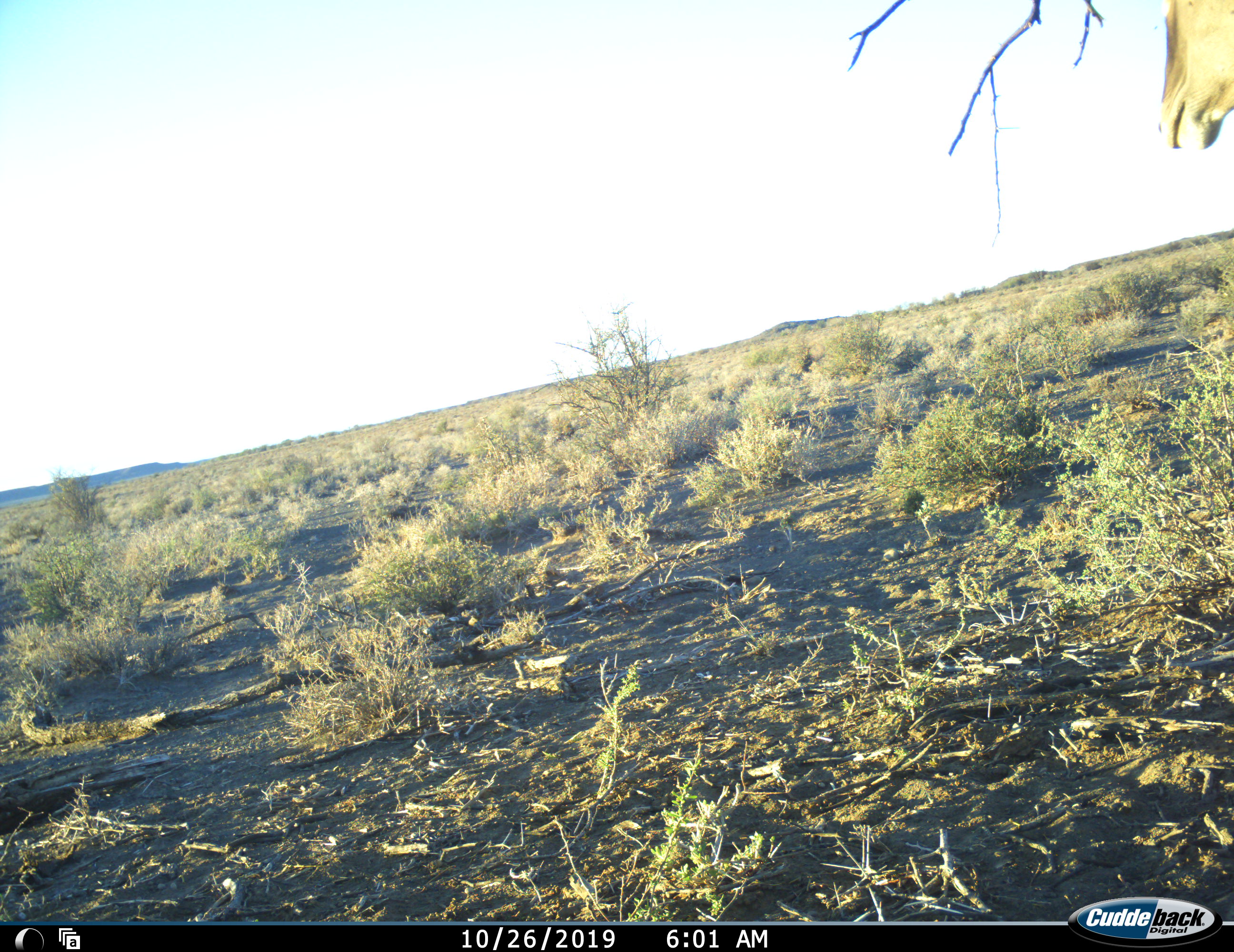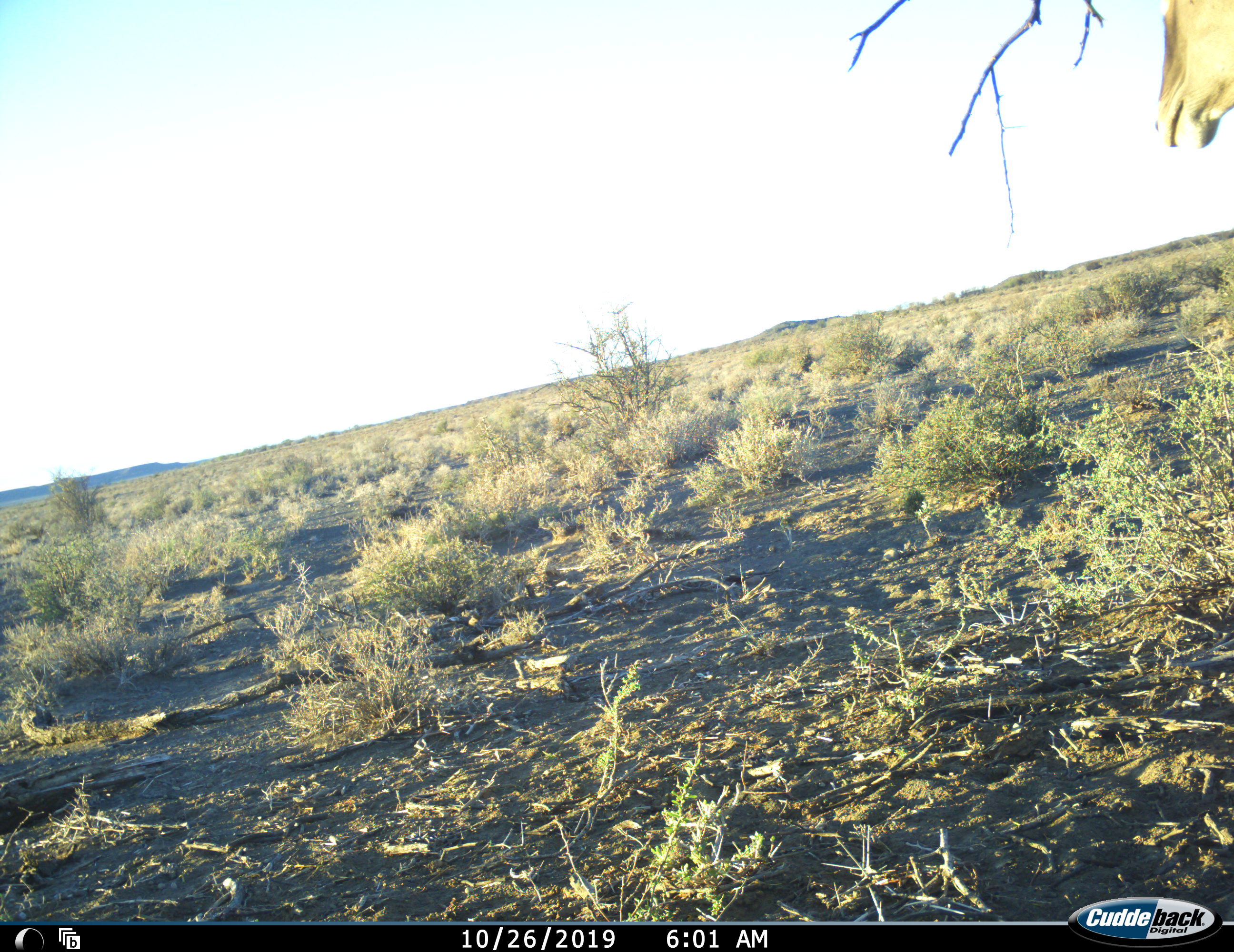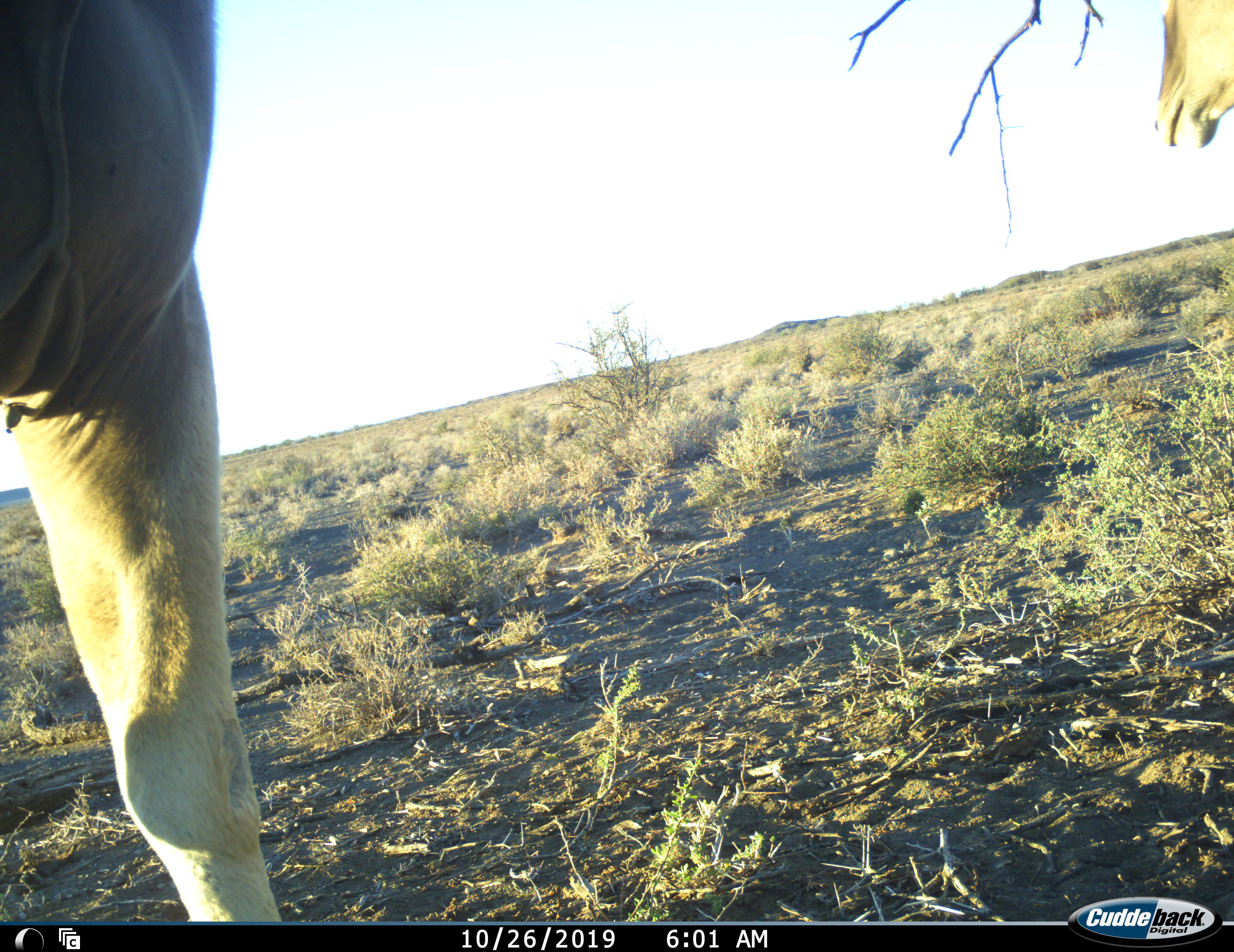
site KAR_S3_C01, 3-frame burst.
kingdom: Animalia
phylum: Chordata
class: Mammalia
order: Artiodactyla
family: Bovidae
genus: Tragelaphus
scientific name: Tragelaphus oryx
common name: eland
Eland (Tragelaphus oryx), count 2. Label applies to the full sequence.